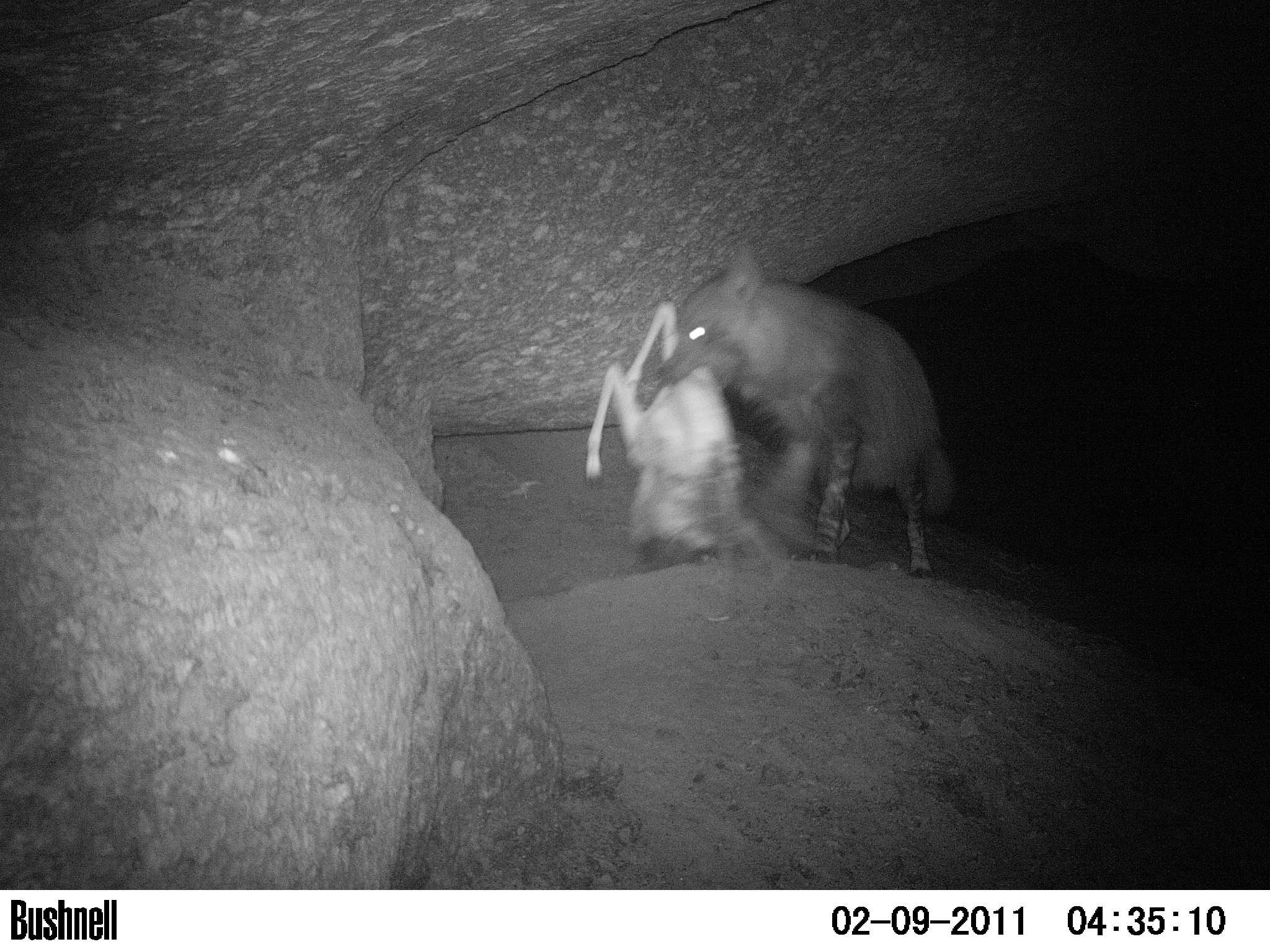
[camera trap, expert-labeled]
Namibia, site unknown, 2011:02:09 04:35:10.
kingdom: Animalia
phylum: Chordata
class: Mammalia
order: Carnivora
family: Hyaenidae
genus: Parahyaena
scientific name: Parahyaena brunnea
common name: brown hyena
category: hyaena brunnea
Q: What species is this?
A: Hyaena brunnea (brown hyena) (Parahyaena brunnea).